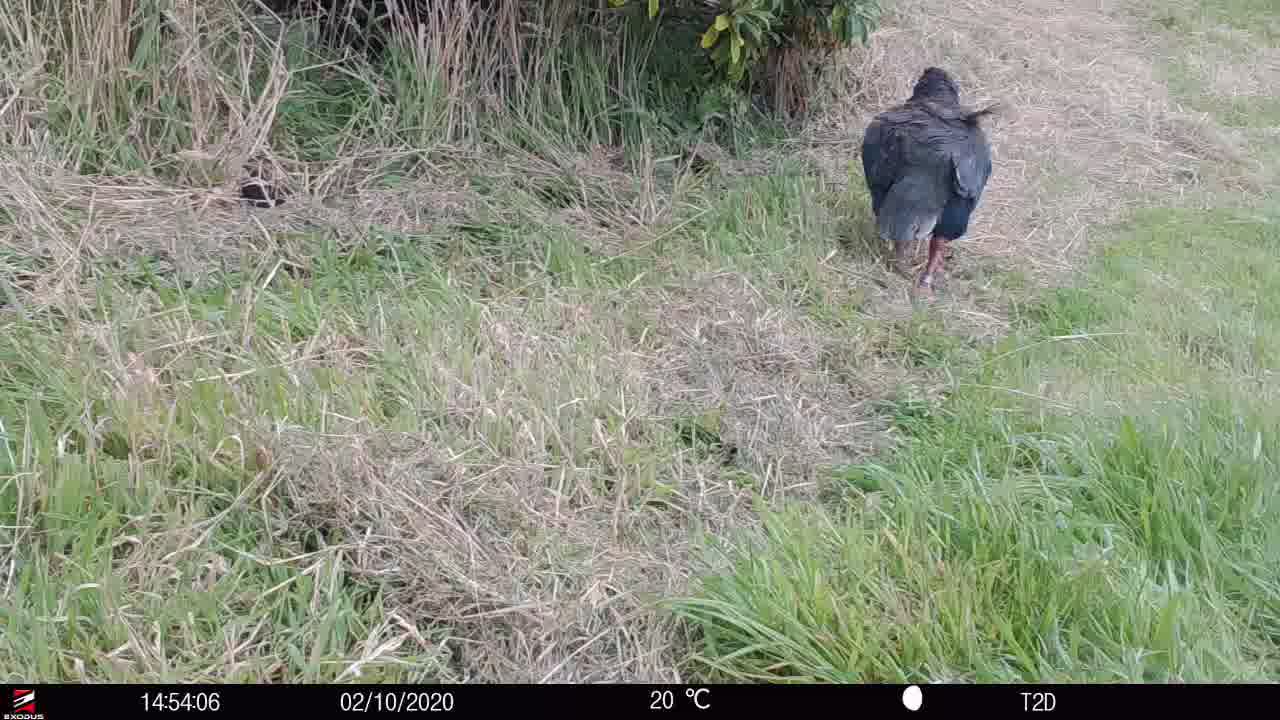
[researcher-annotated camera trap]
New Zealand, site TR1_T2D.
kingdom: Animalia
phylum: Chordata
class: Aves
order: Gruiformes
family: Rallidae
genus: Porphyrio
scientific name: Porphyrio mantelli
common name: takahe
Takahe (Porphyrio mantelli).